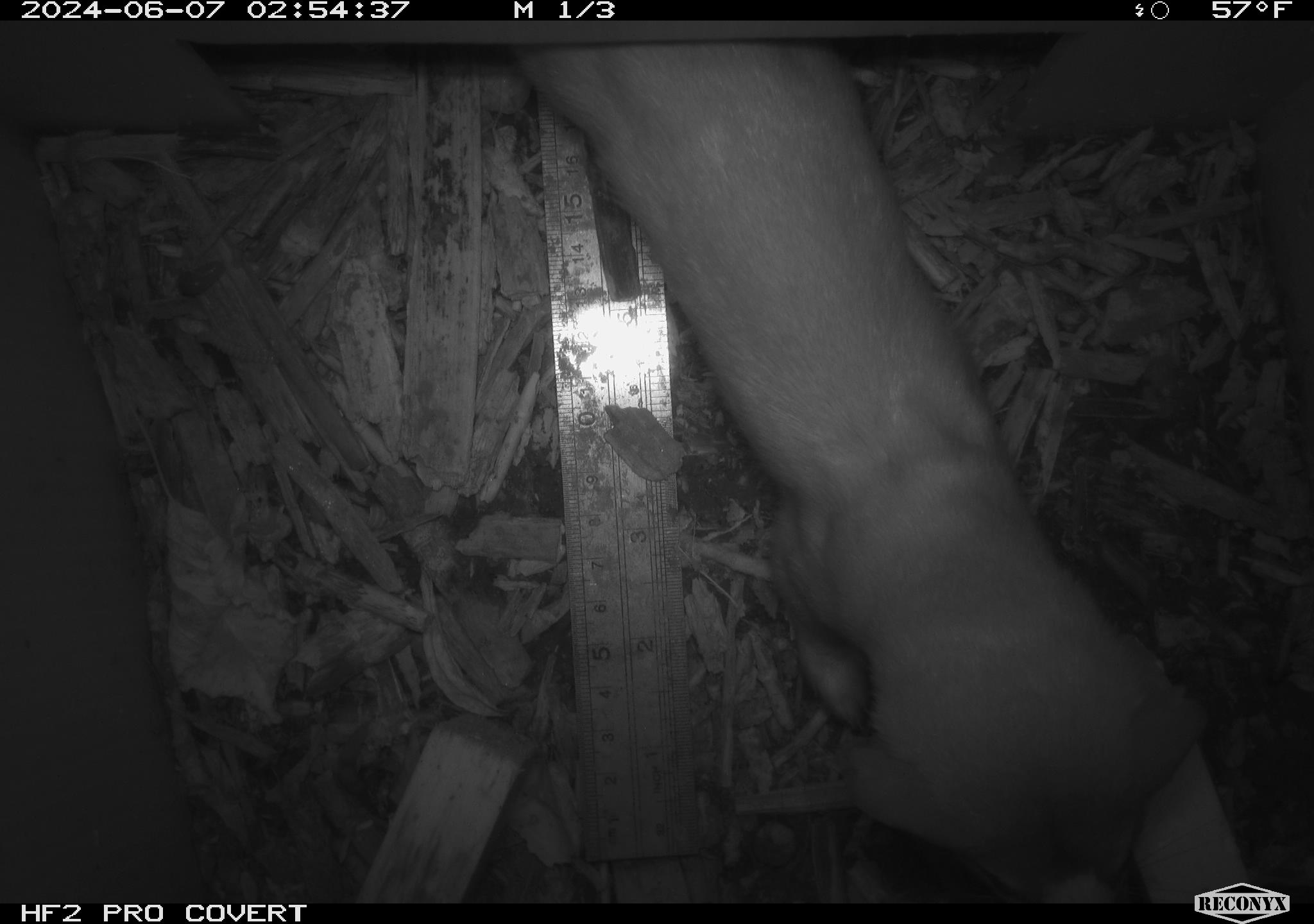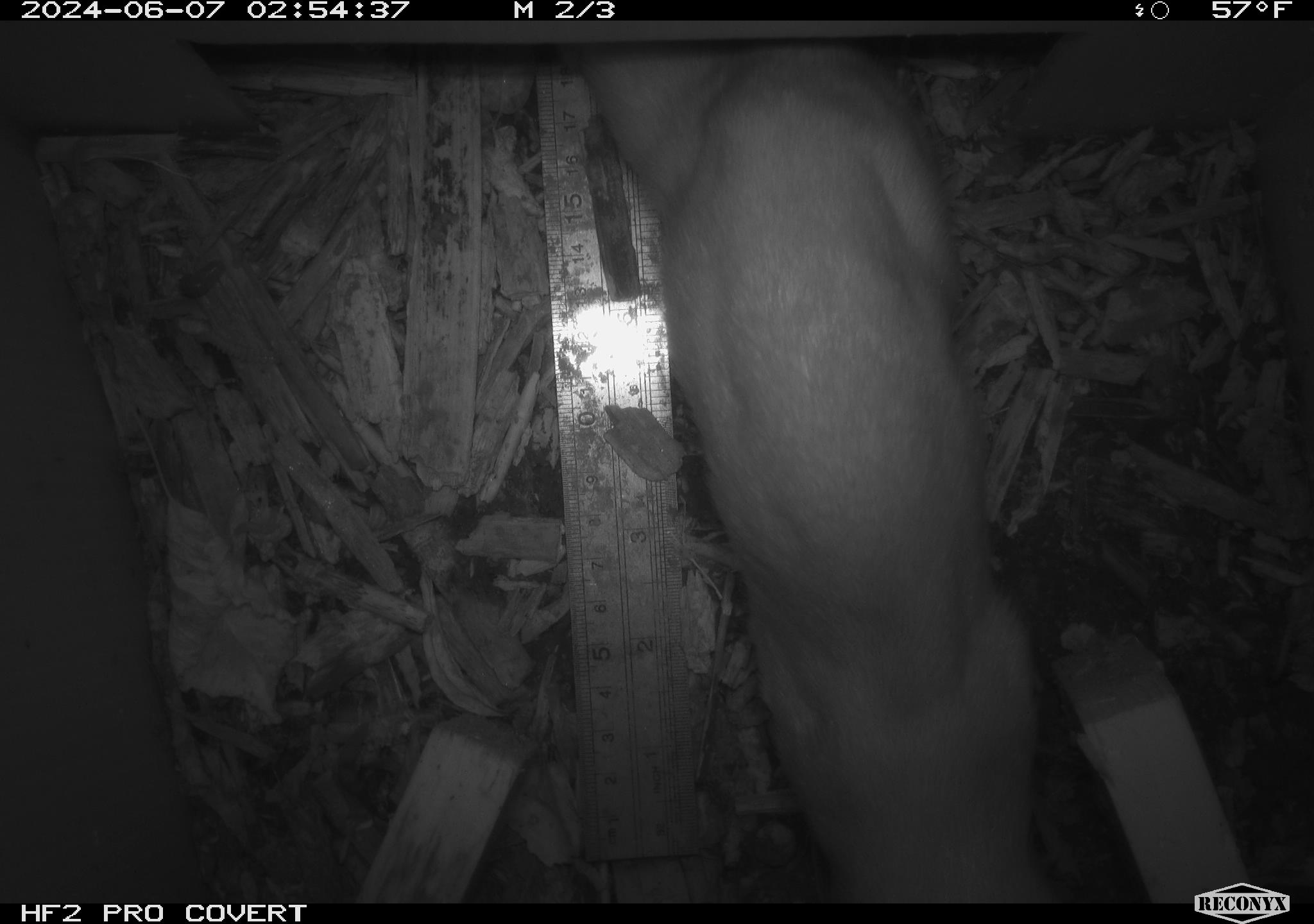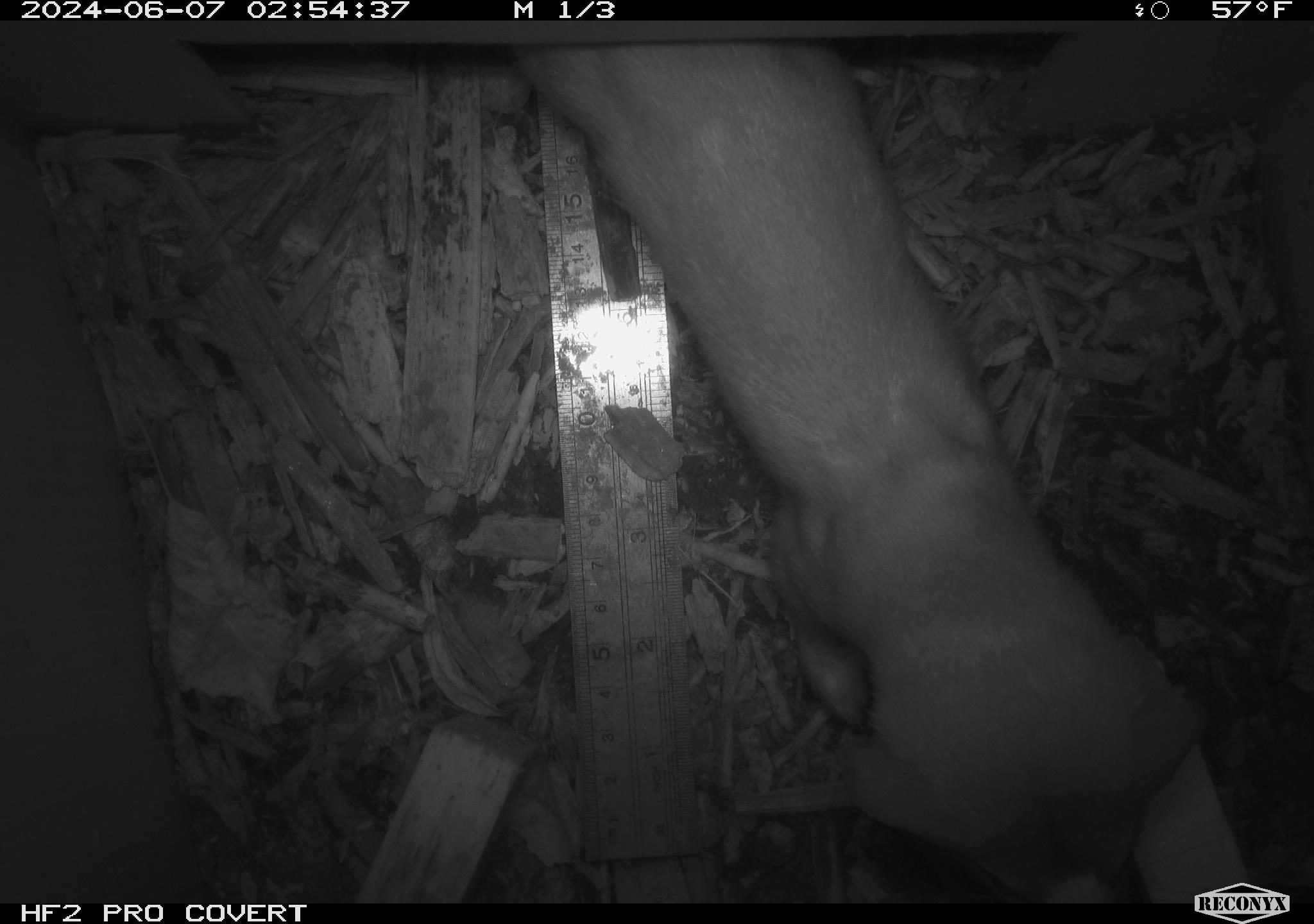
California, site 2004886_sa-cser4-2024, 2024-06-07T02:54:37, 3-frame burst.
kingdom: Animalia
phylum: Chordata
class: Mammalia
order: Carnivora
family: Mustelidae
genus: Neogale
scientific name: Neogale frenata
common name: long-tailed weasel